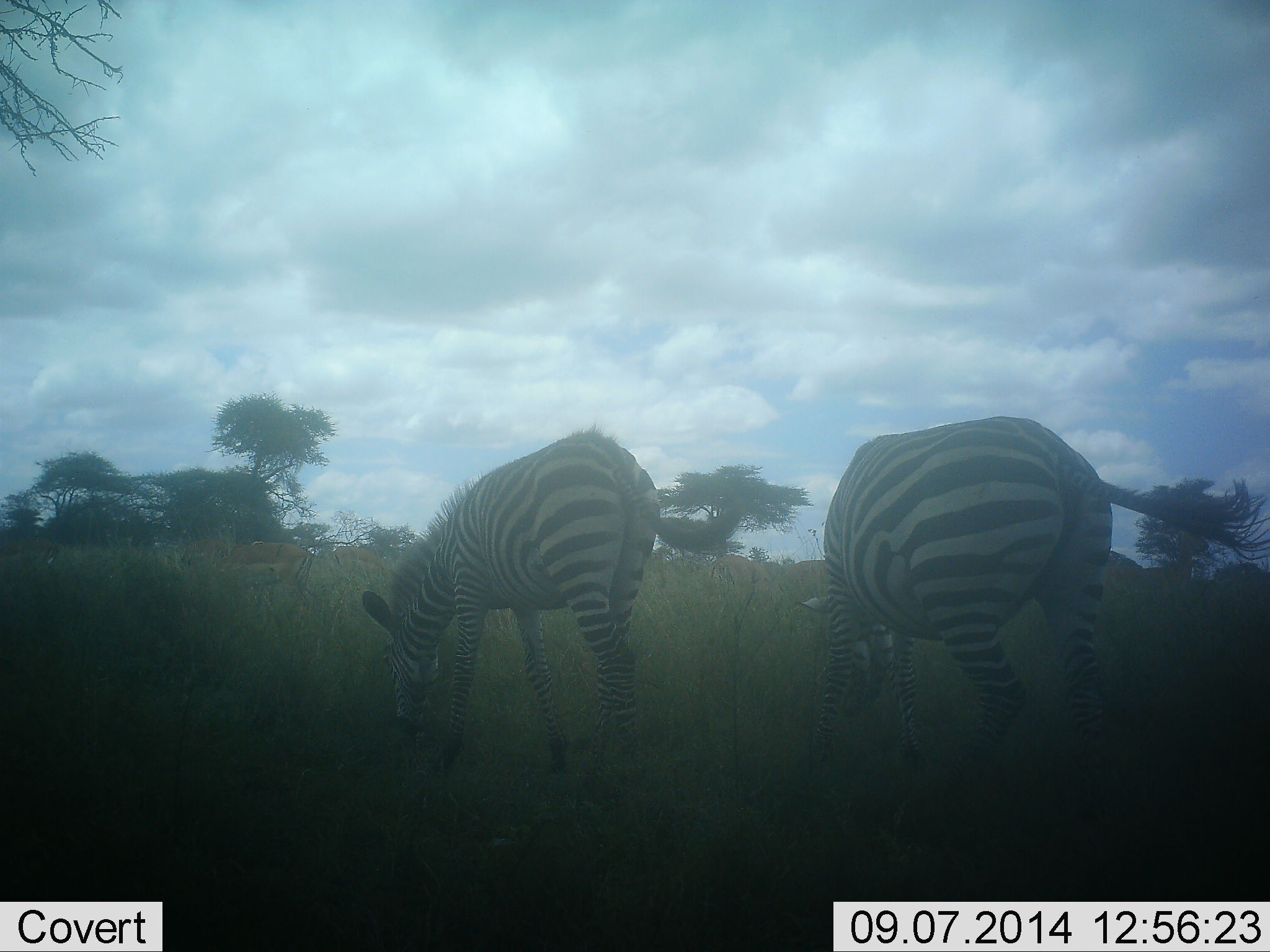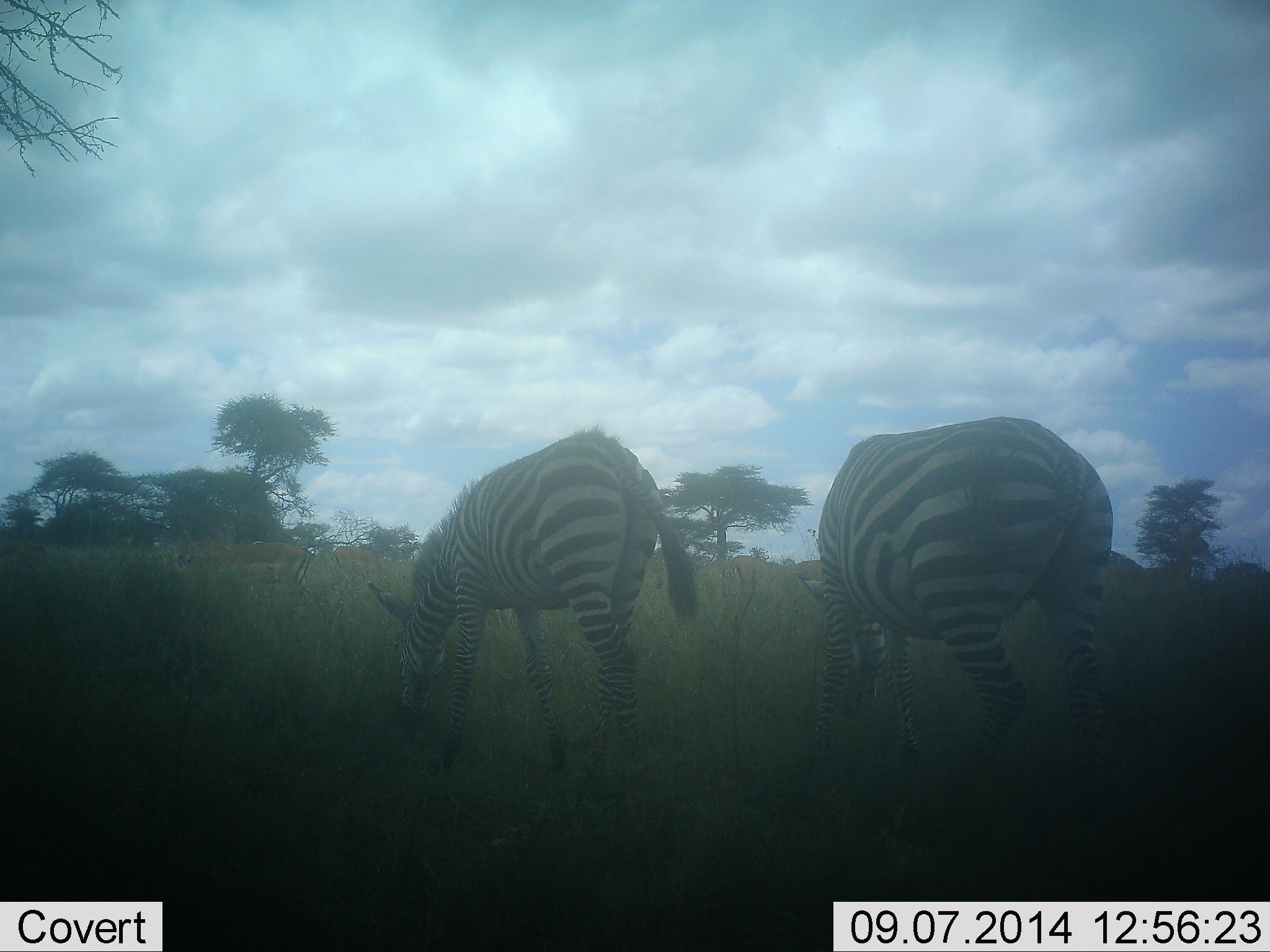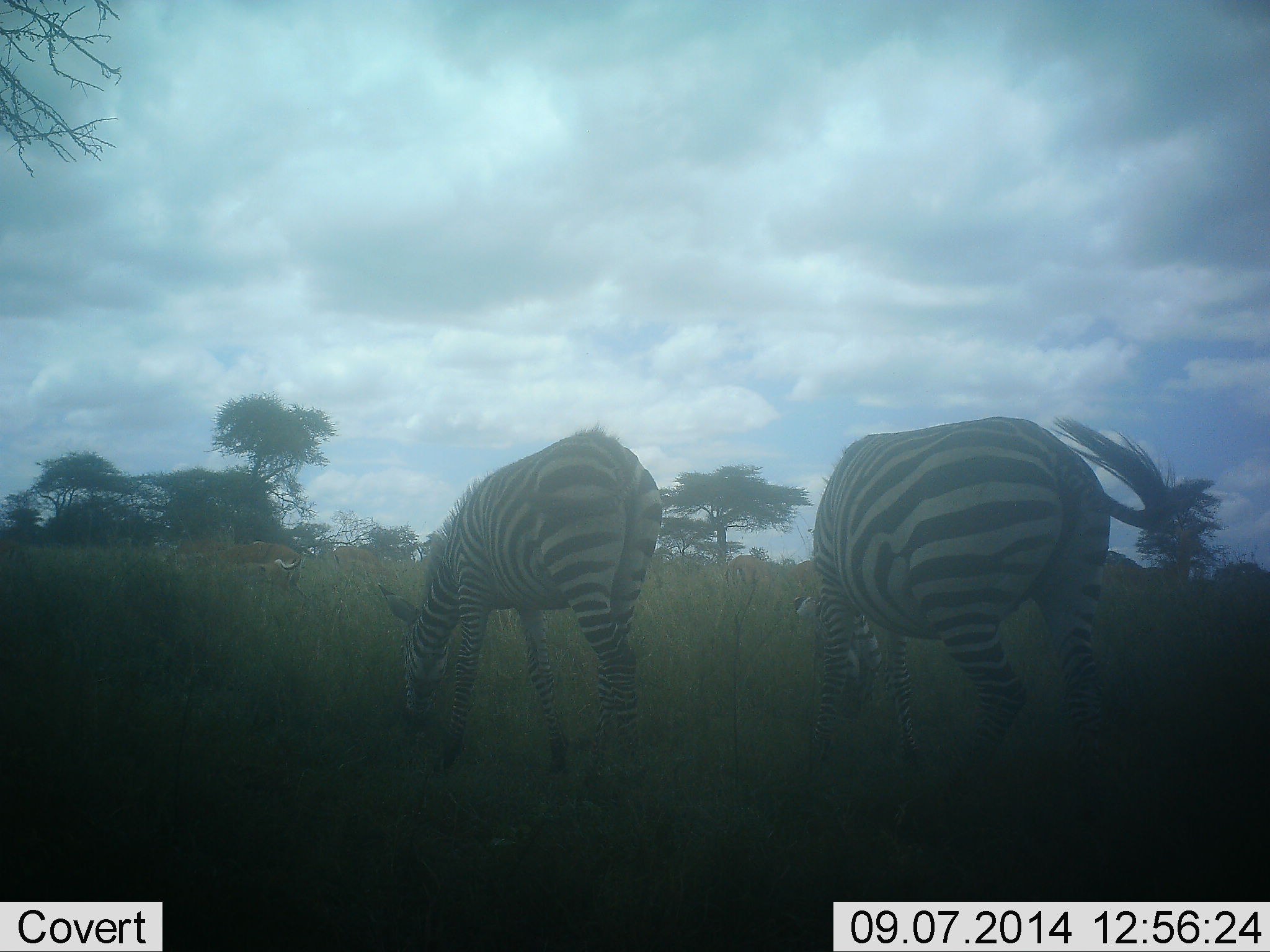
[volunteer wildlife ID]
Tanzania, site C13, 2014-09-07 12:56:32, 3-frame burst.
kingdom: Animalia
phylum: Chordata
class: Mammalia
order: Perissodactyla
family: Equidae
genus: Equus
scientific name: Equus quagga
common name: plains zebra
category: zebra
Zebra (plains zebra) (Equus quagga), count 2. Behavior (volunteer vote fractions): standing 12%, resting 0%, moving 6%, interacting 0%. Young present (vote fraction): 6%. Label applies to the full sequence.